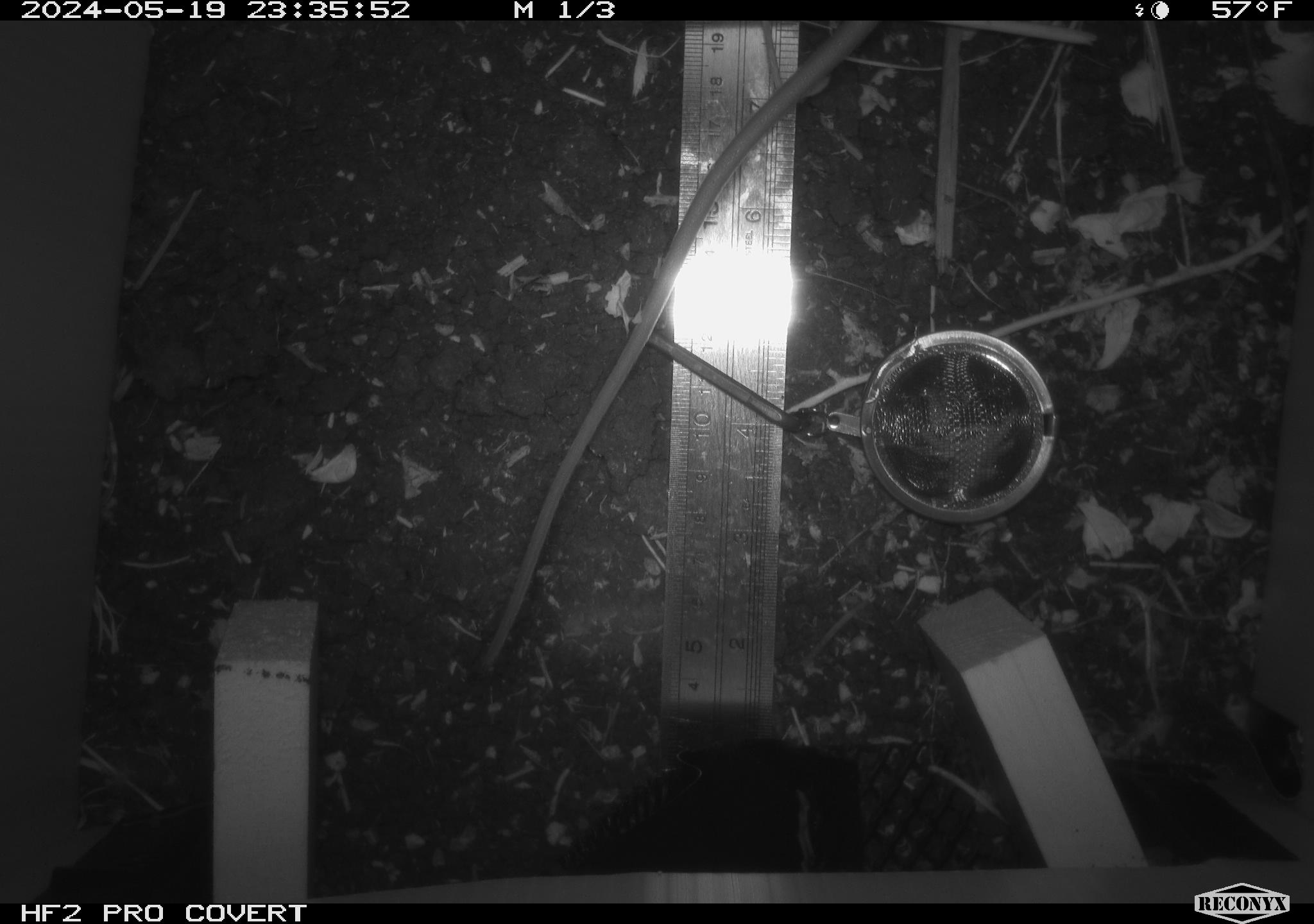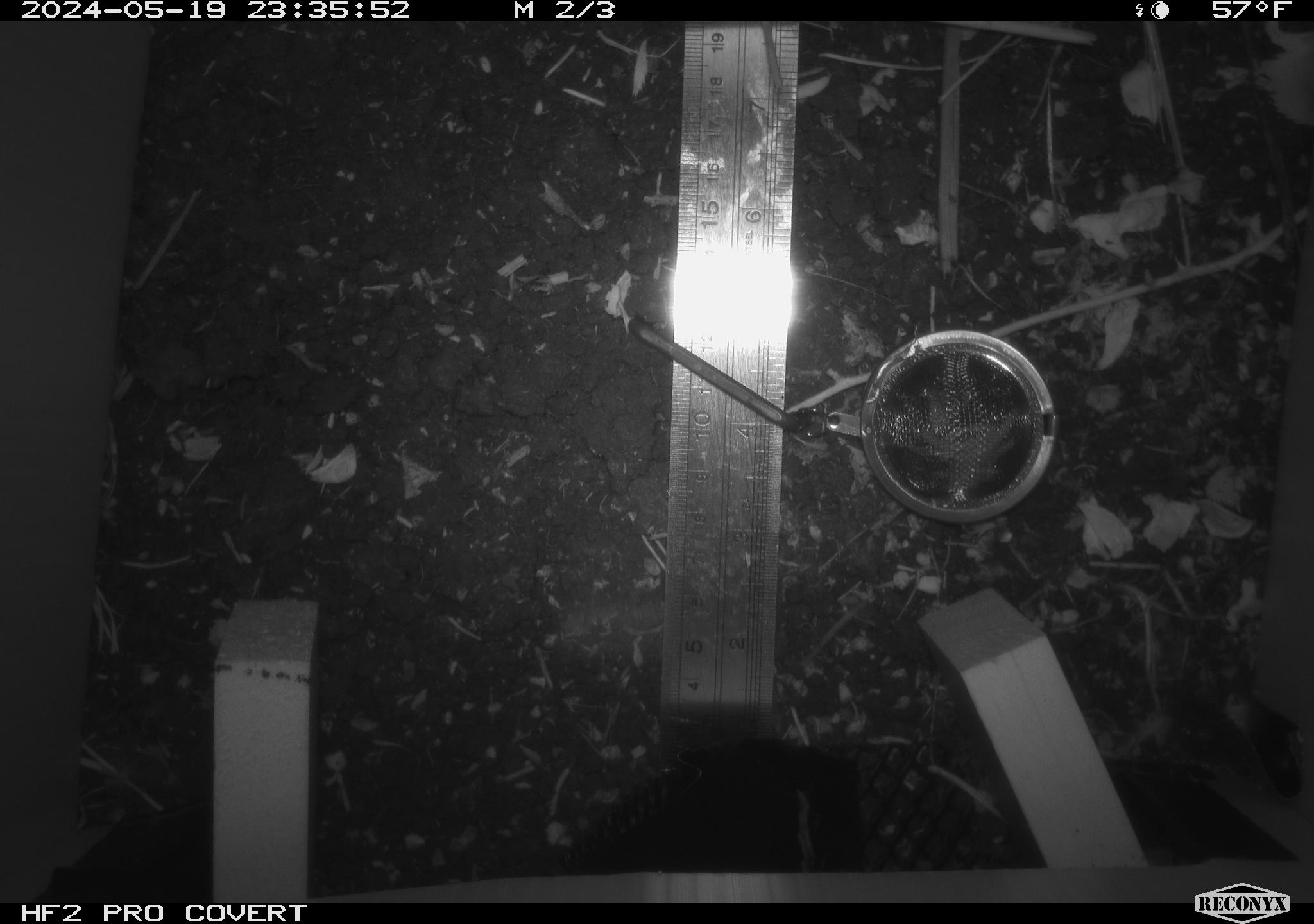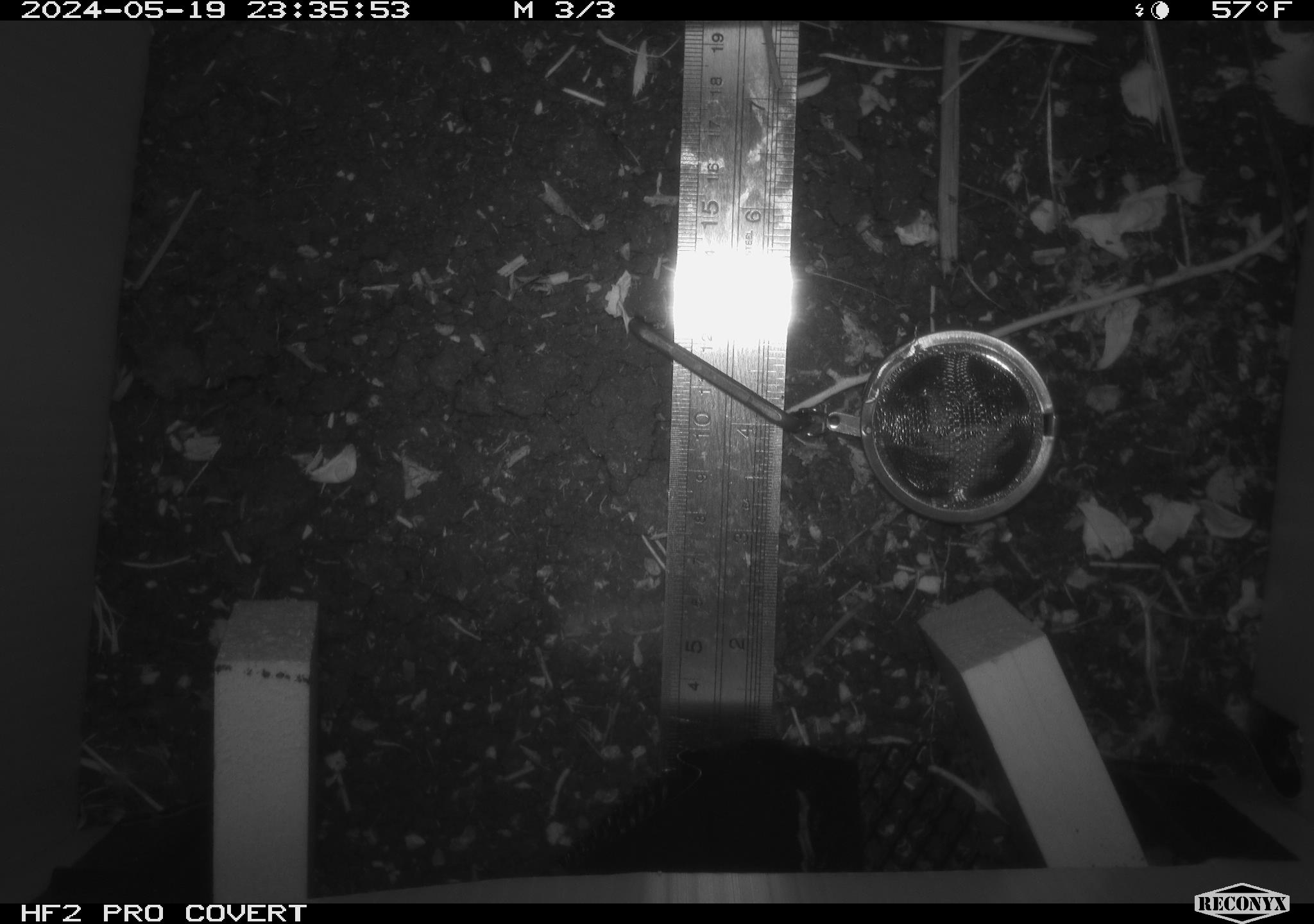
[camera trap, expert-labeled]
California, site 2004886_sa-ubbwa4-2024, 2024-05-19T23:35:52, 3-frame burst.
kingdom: Animalia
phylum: Chordata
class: Mammalia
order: Rodentia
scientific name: Rodentia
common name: woodrat or rat or mouse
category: woodrat or rat or mouse species